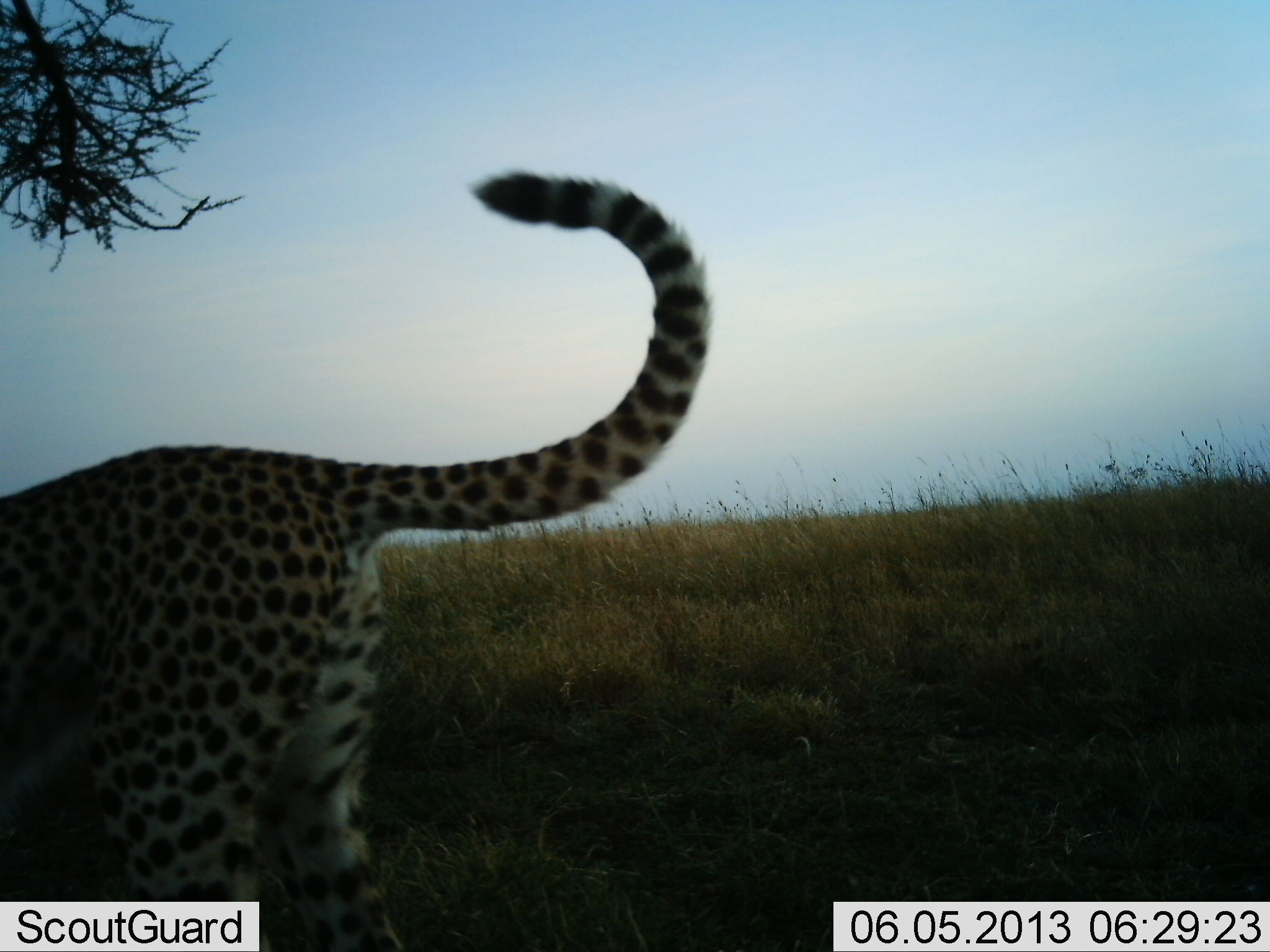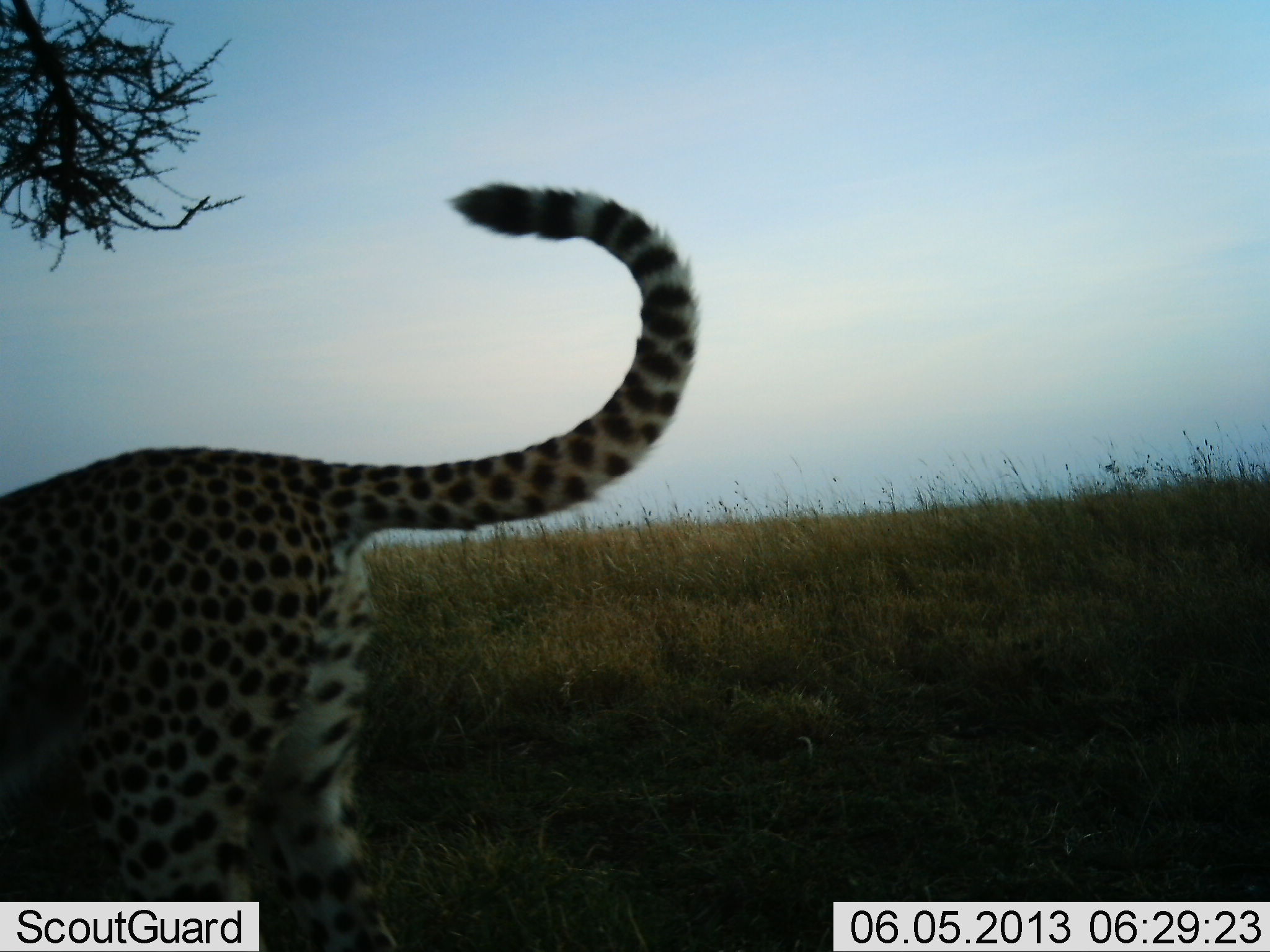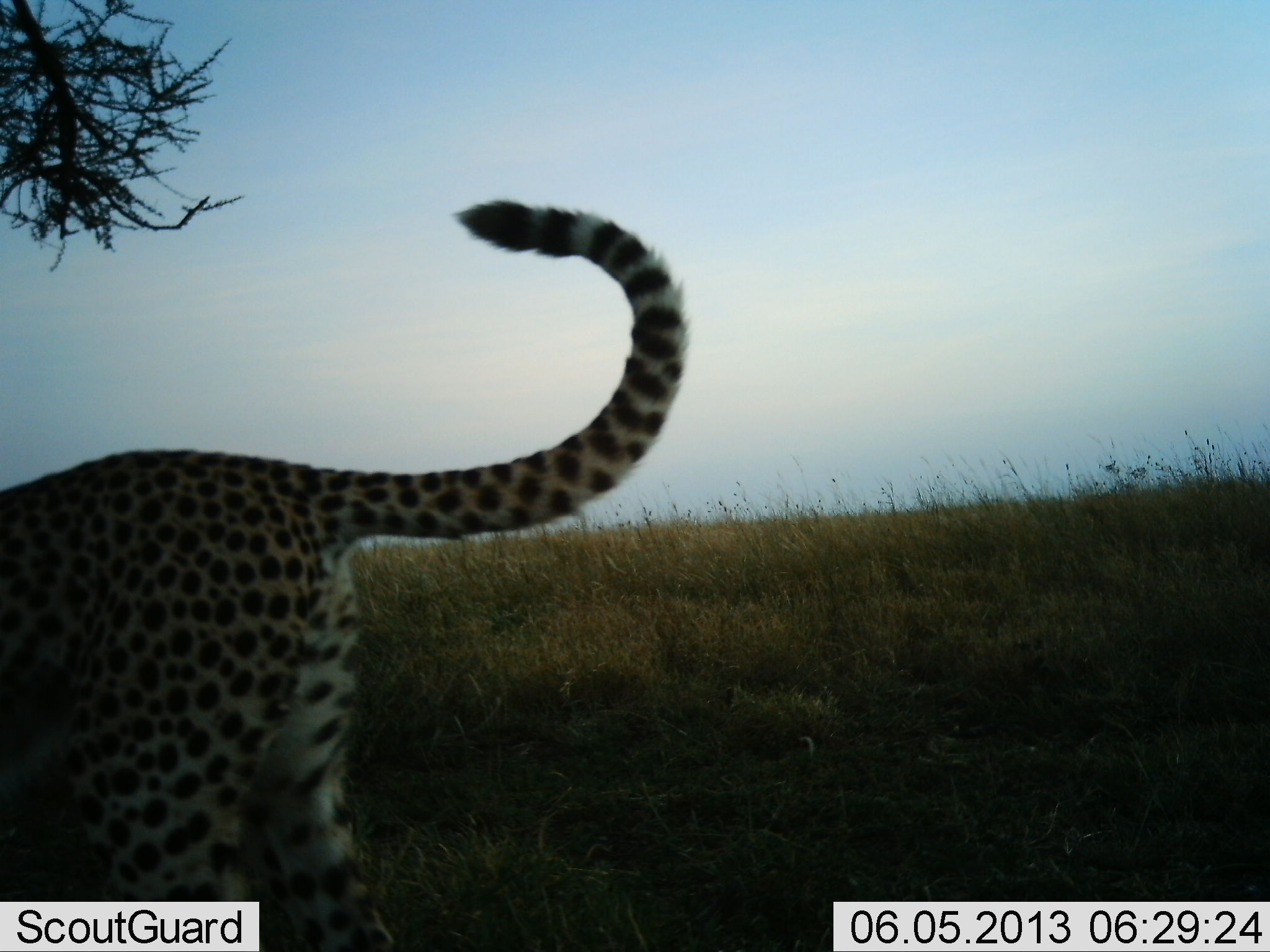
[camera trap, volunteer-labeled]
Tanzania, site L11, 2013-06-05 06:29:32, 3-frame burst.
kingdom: Animalia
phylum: Chordata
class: Mammalia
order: Carnivora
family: Felidae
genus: Acinonyx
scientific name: Acinonyx jubatus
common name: cheetah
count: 1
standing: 83%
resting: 0%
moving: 13%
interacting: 0%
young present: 0%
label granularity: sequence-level